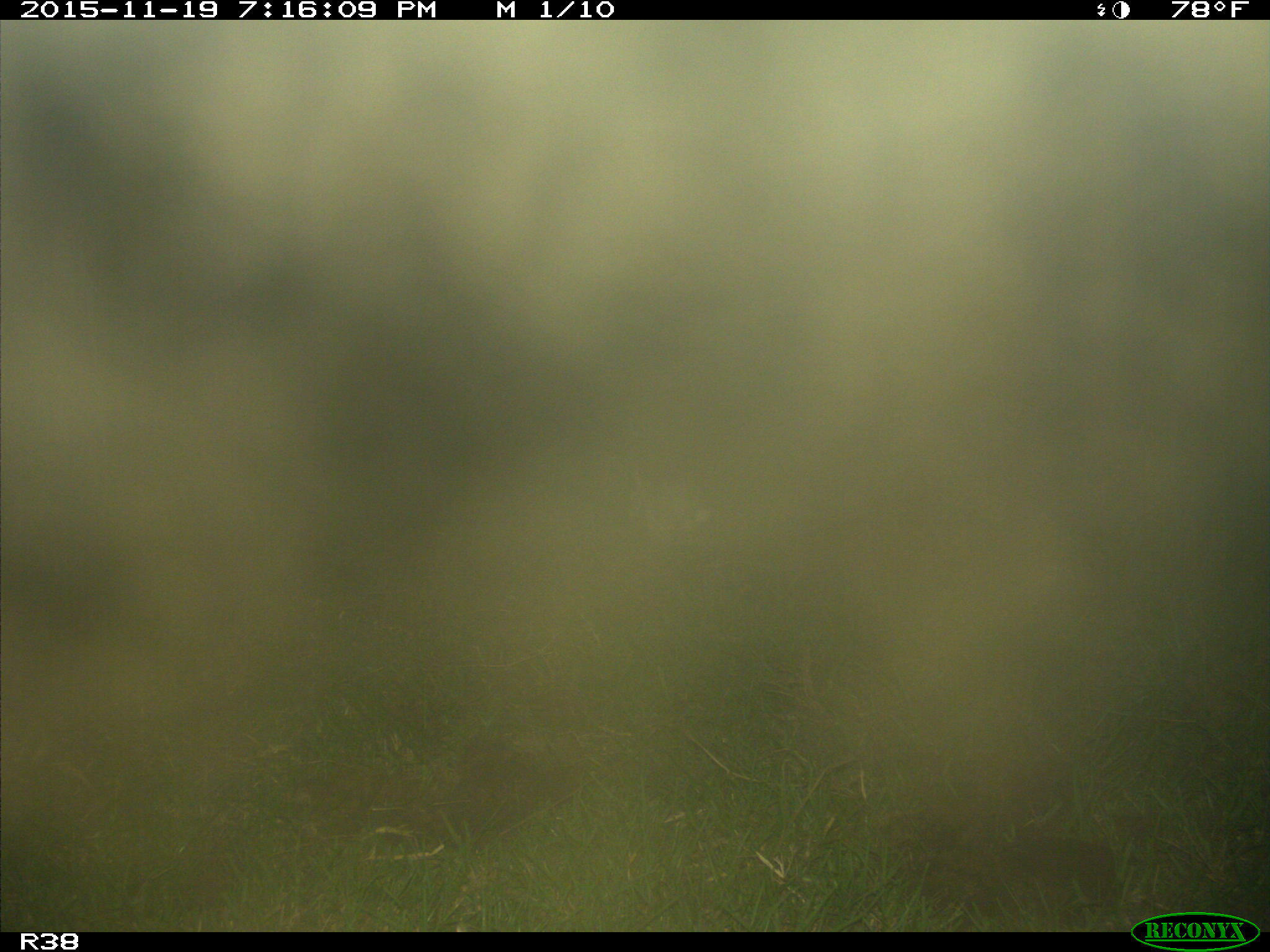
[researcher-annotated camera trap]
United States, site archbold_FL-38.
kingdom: Animalia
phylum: Chordata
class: Mammalia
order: Lagomorpha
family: Leporidae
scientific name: Leporidae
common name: rabbits and hares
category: unidentified rabbit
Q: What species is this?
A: Unidentified rabbit (rabbits and hares) (Leporidae).